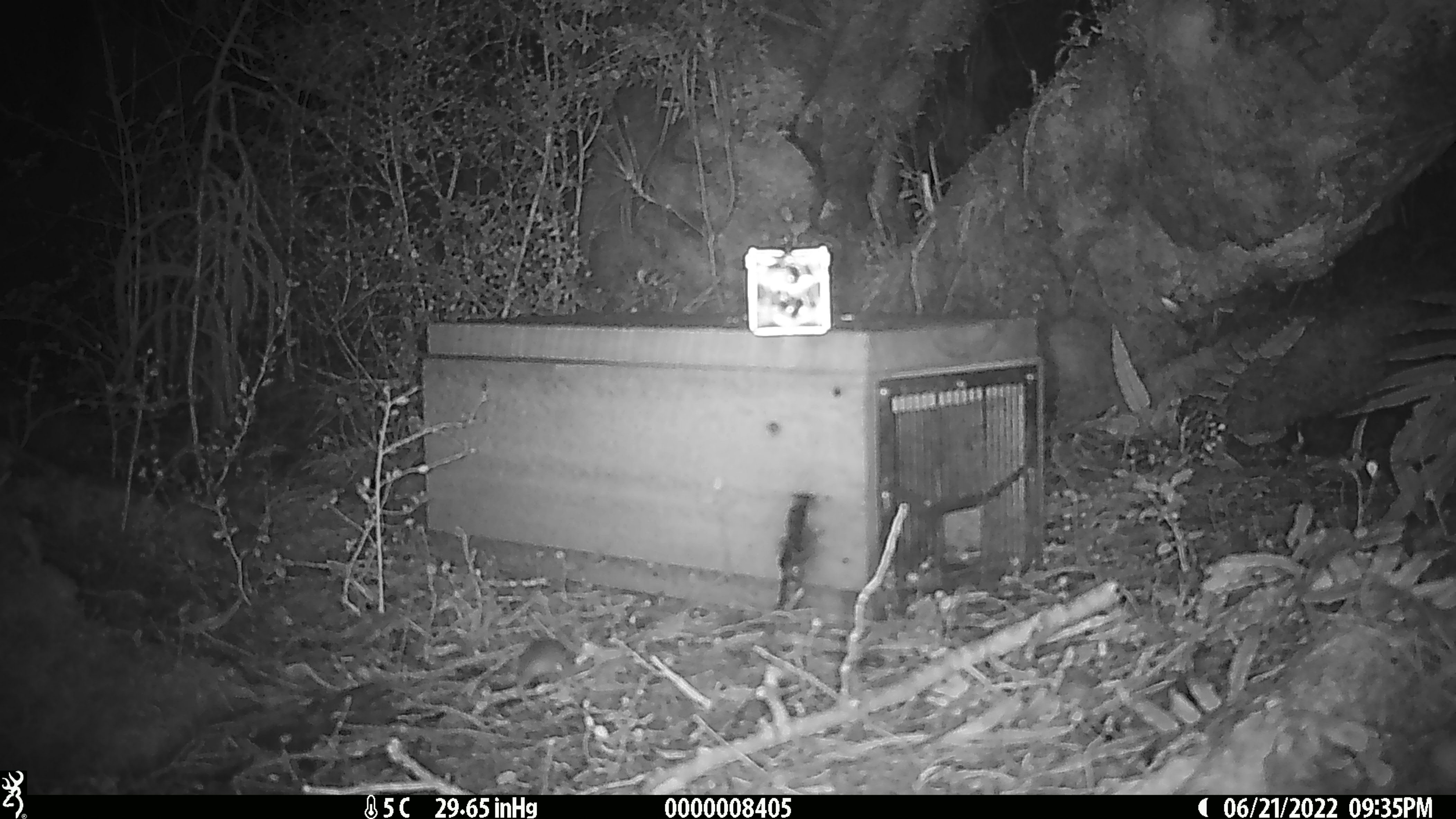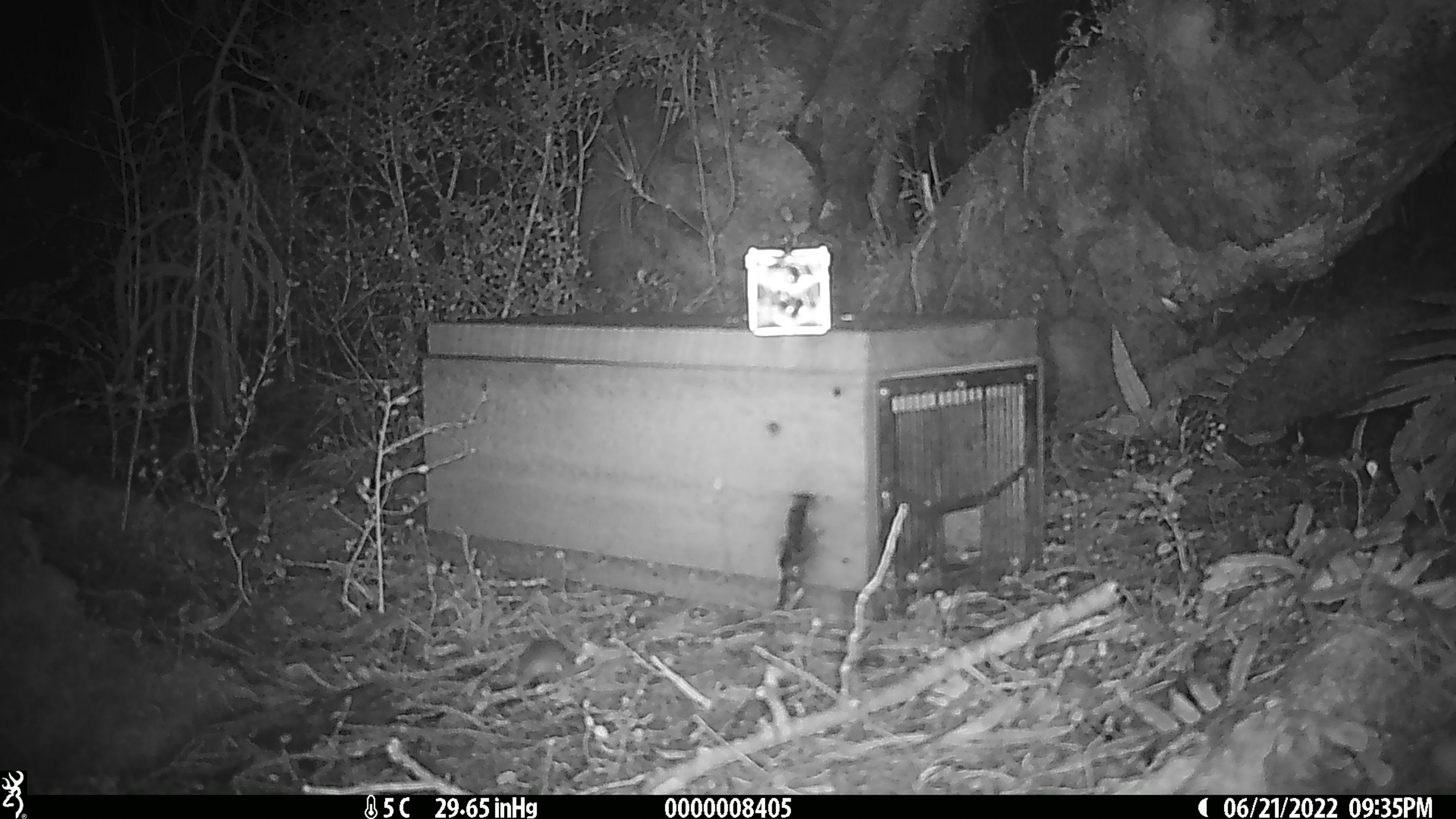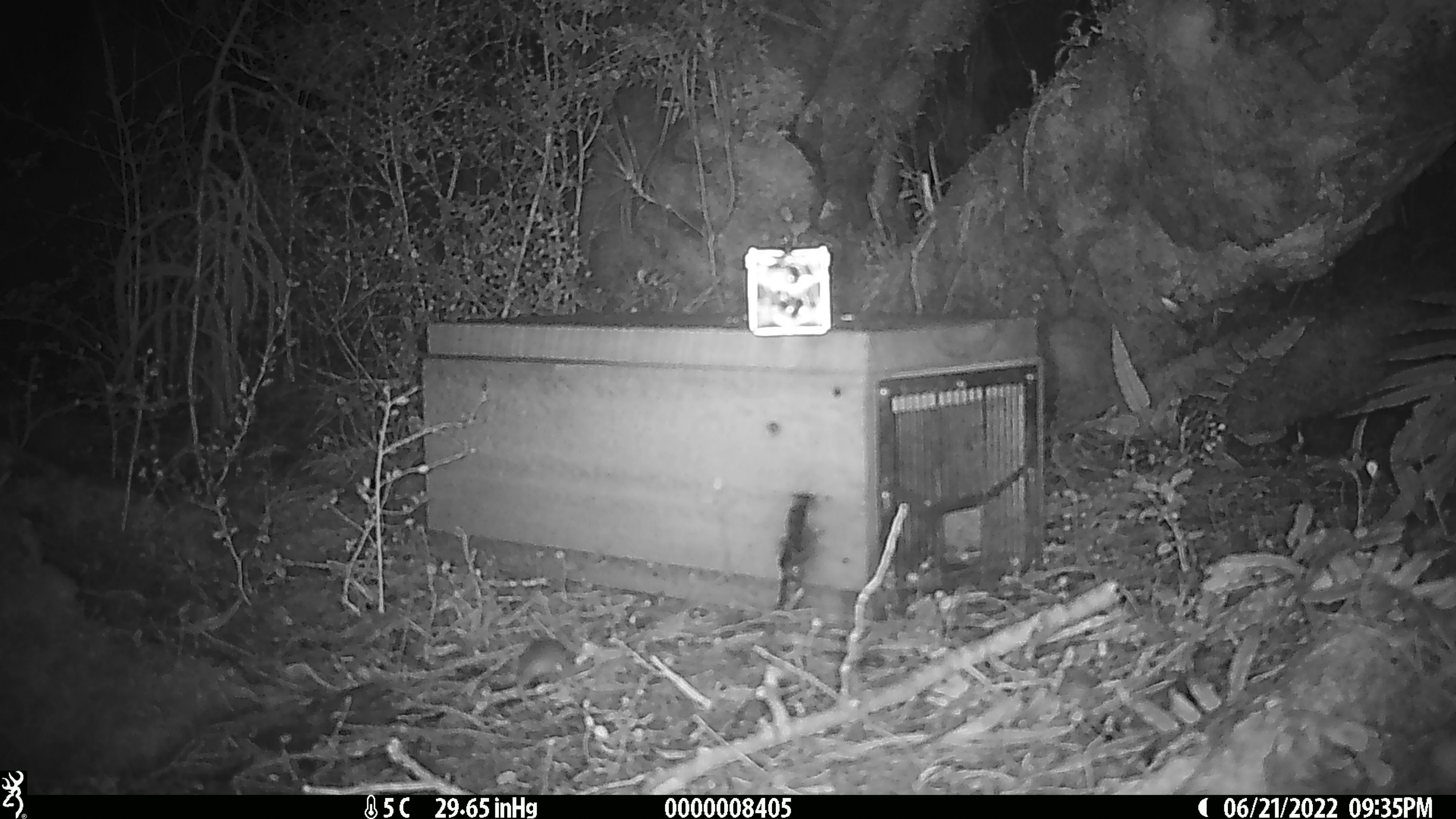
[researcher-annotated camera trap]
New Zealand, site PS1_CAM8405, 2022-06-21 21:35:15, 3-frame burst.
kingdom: Animalia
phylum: Chordata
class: Mammalia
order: Rodentia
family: Muridae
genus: Mus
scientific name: Mus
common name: mouse